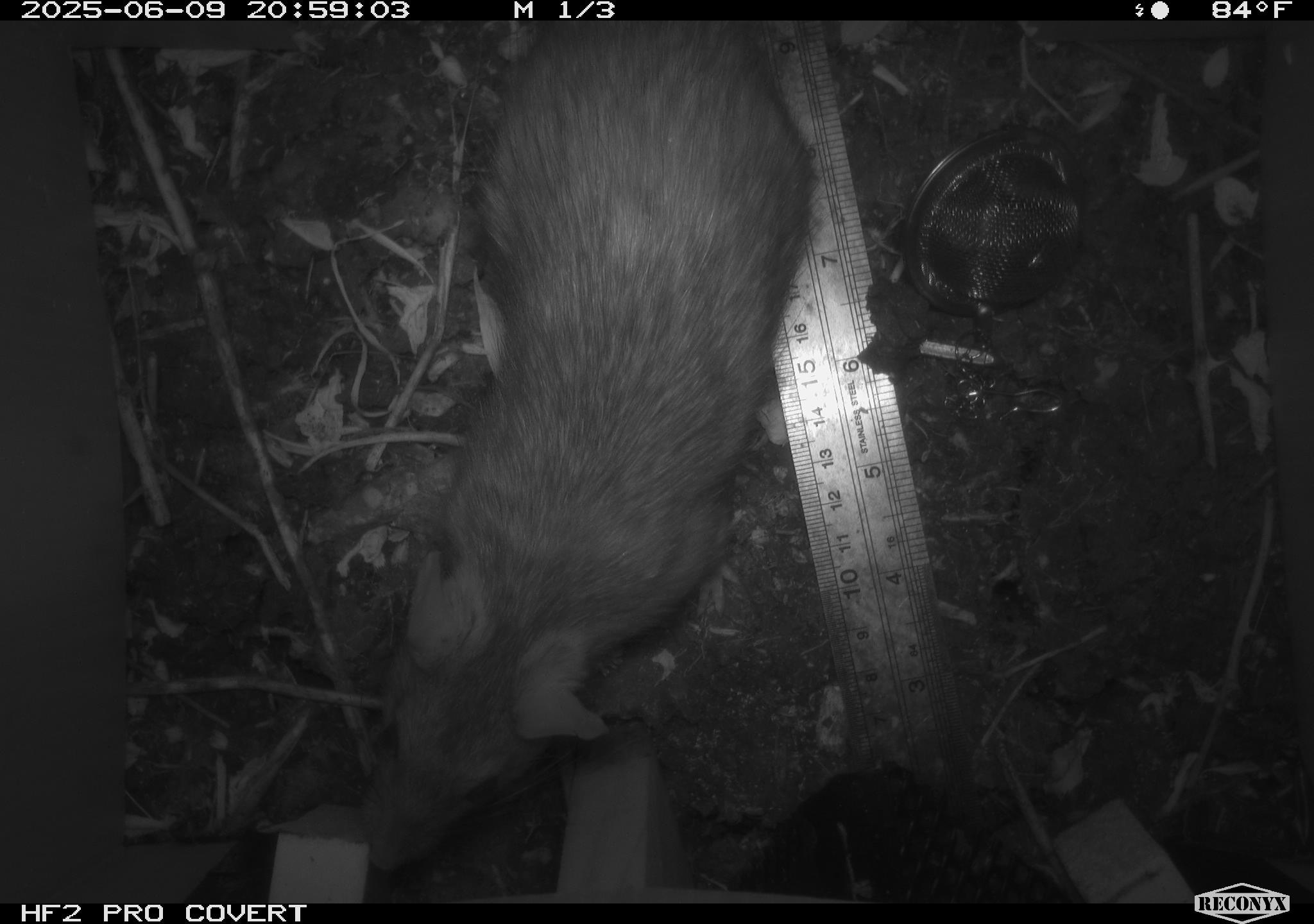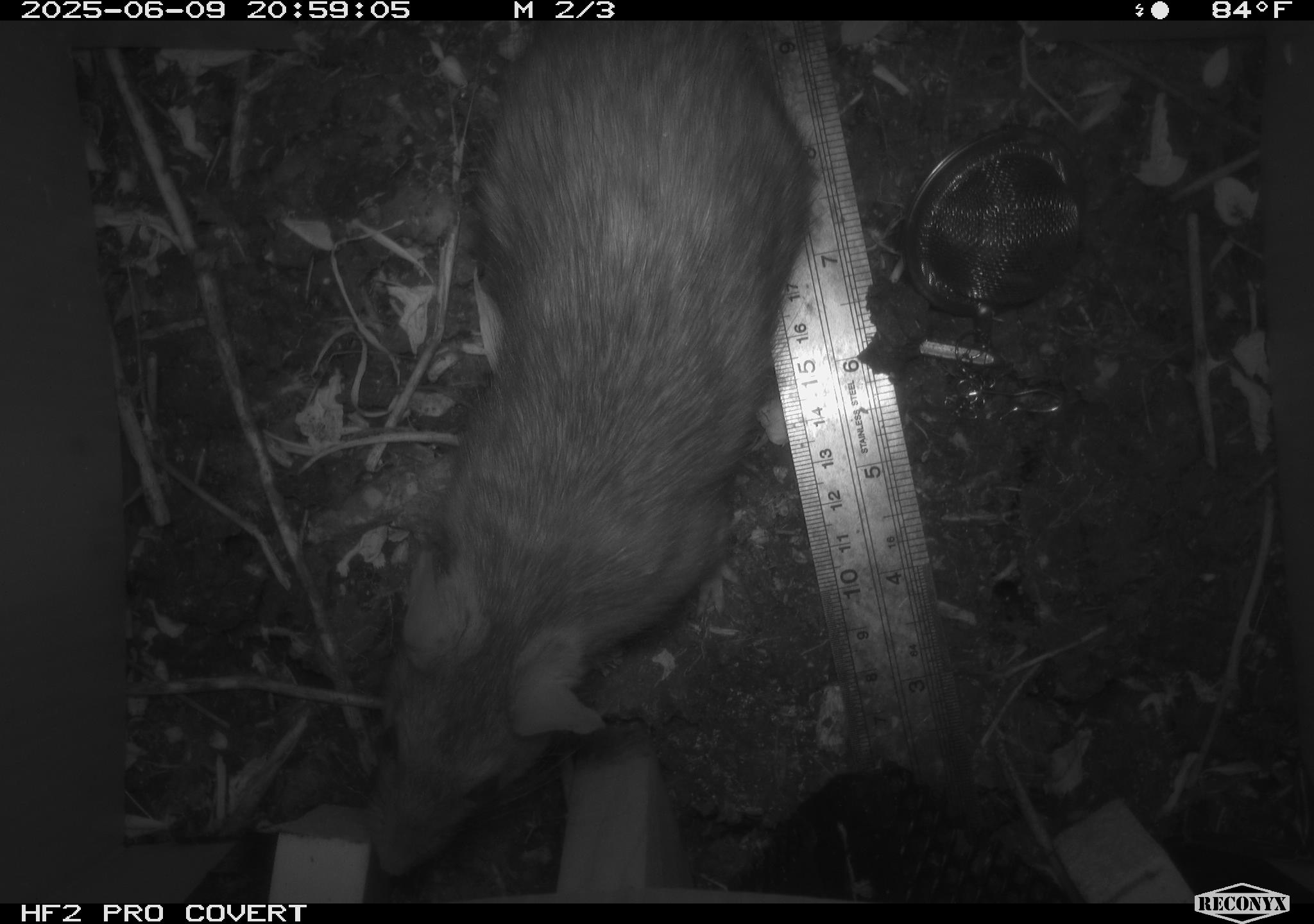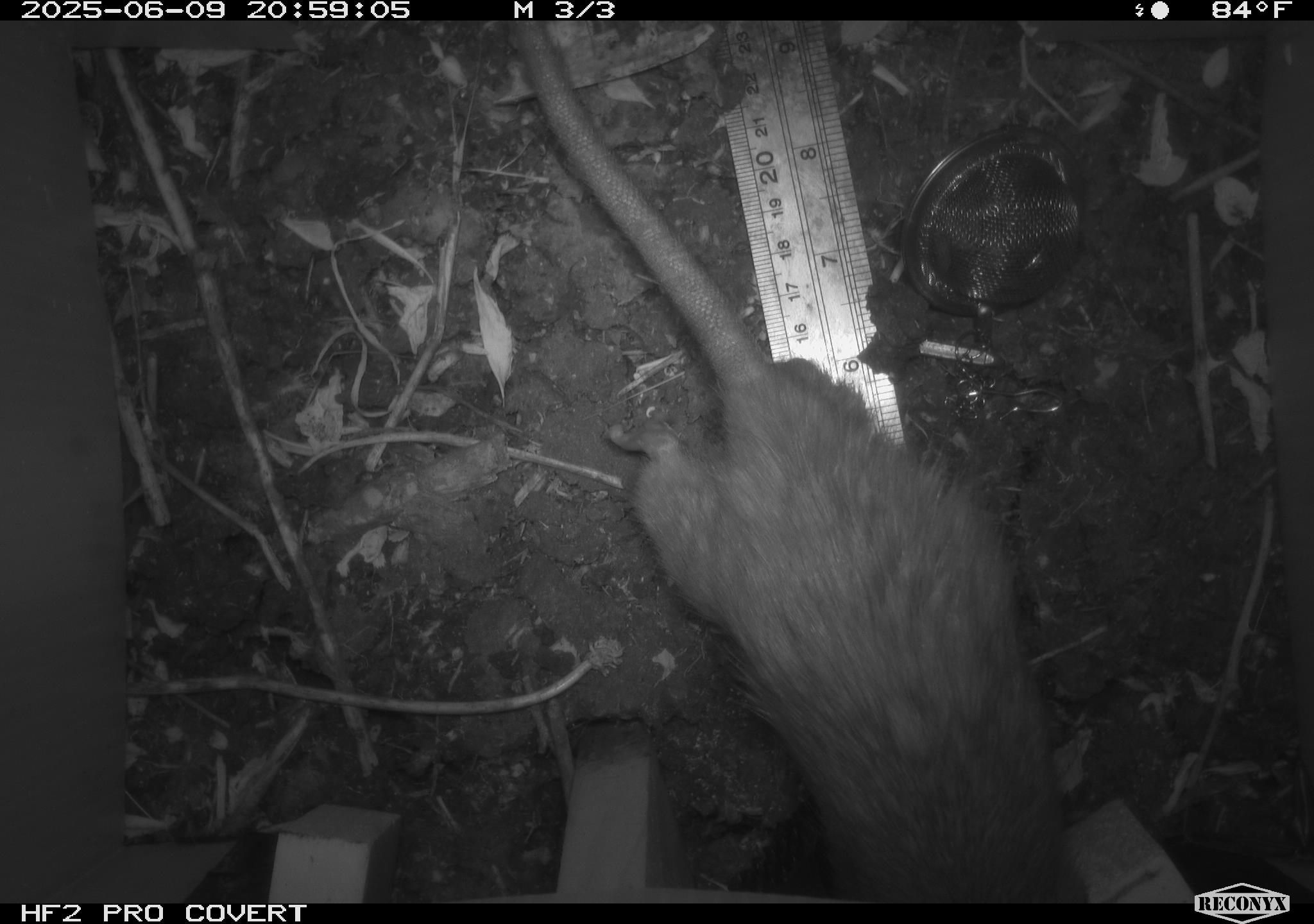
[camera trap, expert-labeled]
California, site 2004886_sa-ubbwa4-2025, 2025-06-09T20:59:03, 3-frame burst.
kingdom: Animalia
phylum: Chordata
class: Mammalia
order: Rodentia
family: Muridae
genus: Rattus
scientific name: Rattus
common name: rat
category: rattus species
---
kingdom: Animalia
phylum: Chordata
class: Mammalia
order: Rodentia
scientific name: Rodentia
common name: rodent